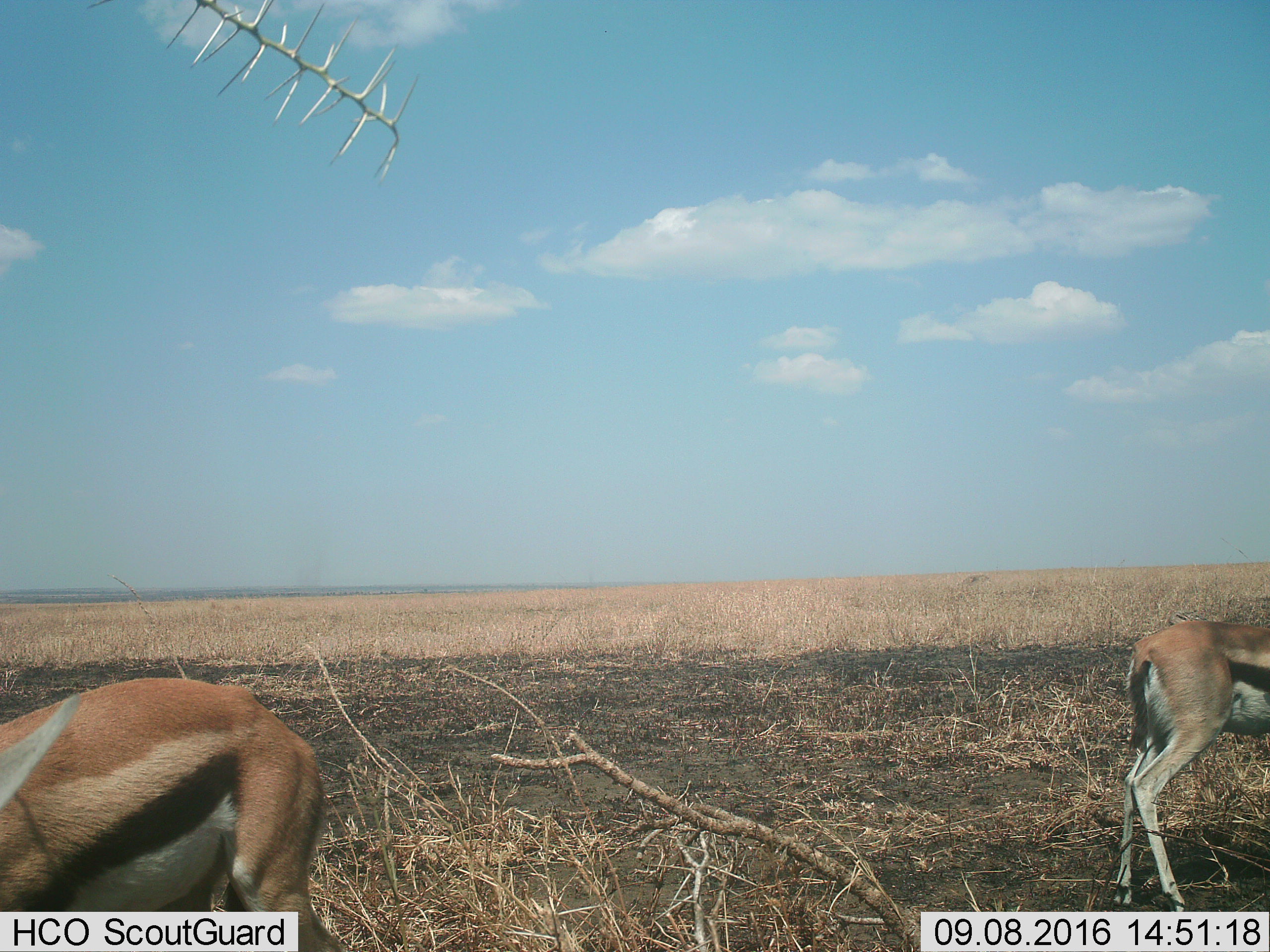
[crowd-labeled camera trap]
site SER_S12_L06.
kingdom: Animalia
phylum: Chordata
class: Mammalia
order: Artiodactyla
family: Bovidae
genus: Eudorcas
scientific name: Eudorcas thomsonii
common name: thomson's gazelle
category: gazellethomsons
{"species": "gazellethomsons (thomson's gazelle) (Eudorcas thomsonii)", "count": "2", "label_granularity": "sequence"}